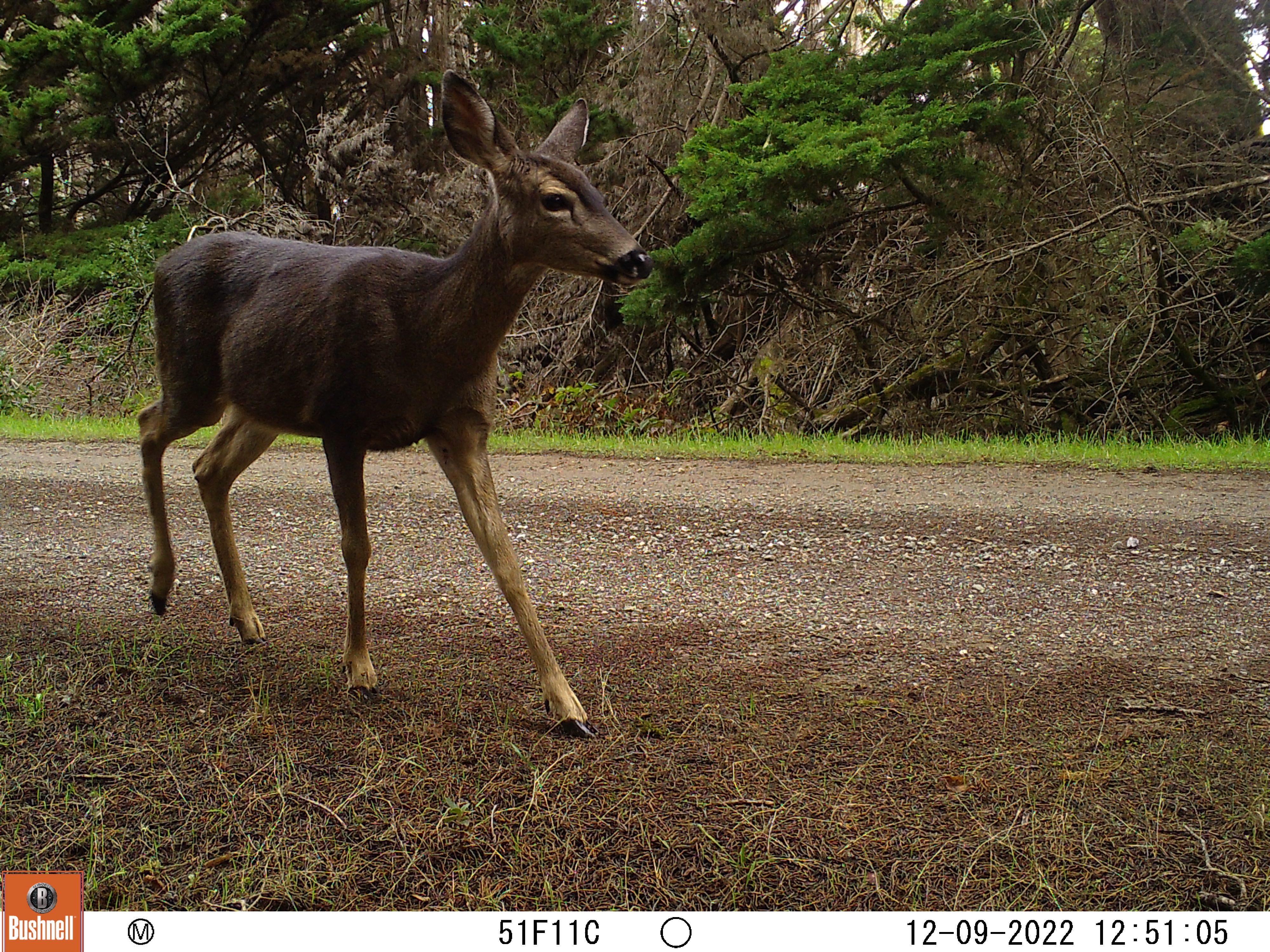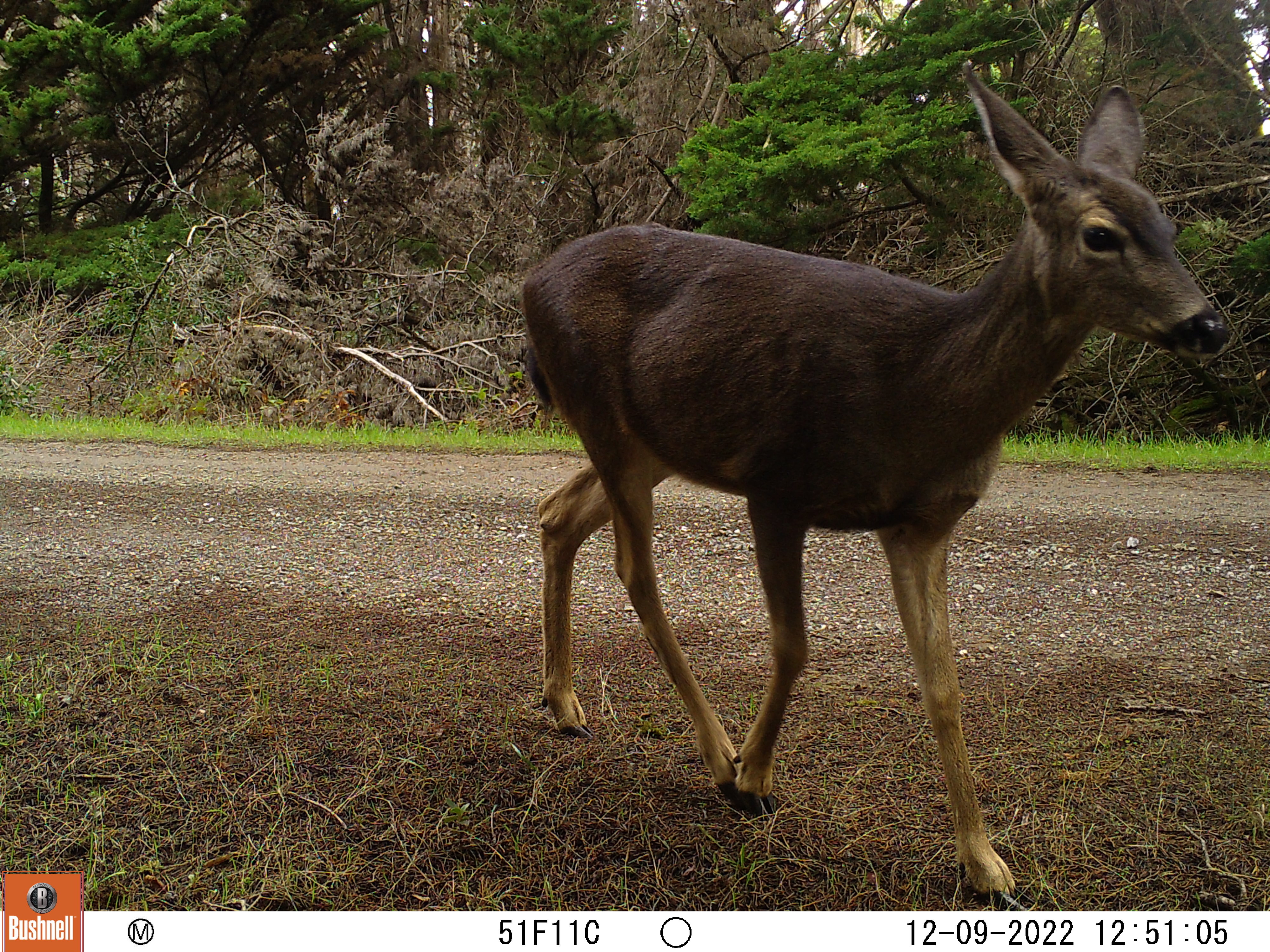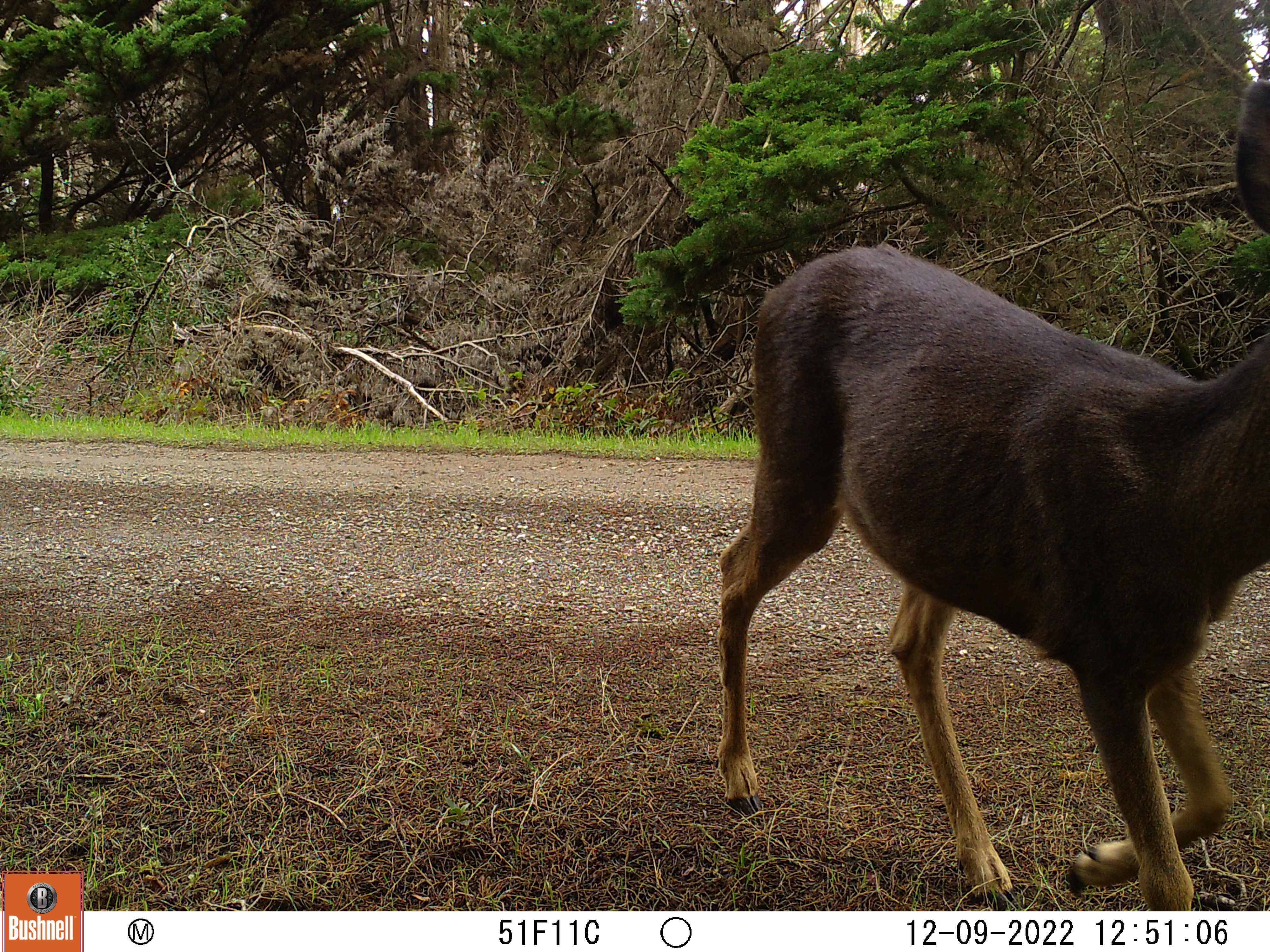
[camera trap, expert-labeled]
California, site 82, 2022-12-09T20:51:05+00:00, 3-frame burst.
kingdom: Animalia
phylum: Chordata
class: Mammalia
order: Artiodactyla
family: Cervidae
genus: Odocoileus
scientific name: Odocoileus hemionus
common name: mule deer